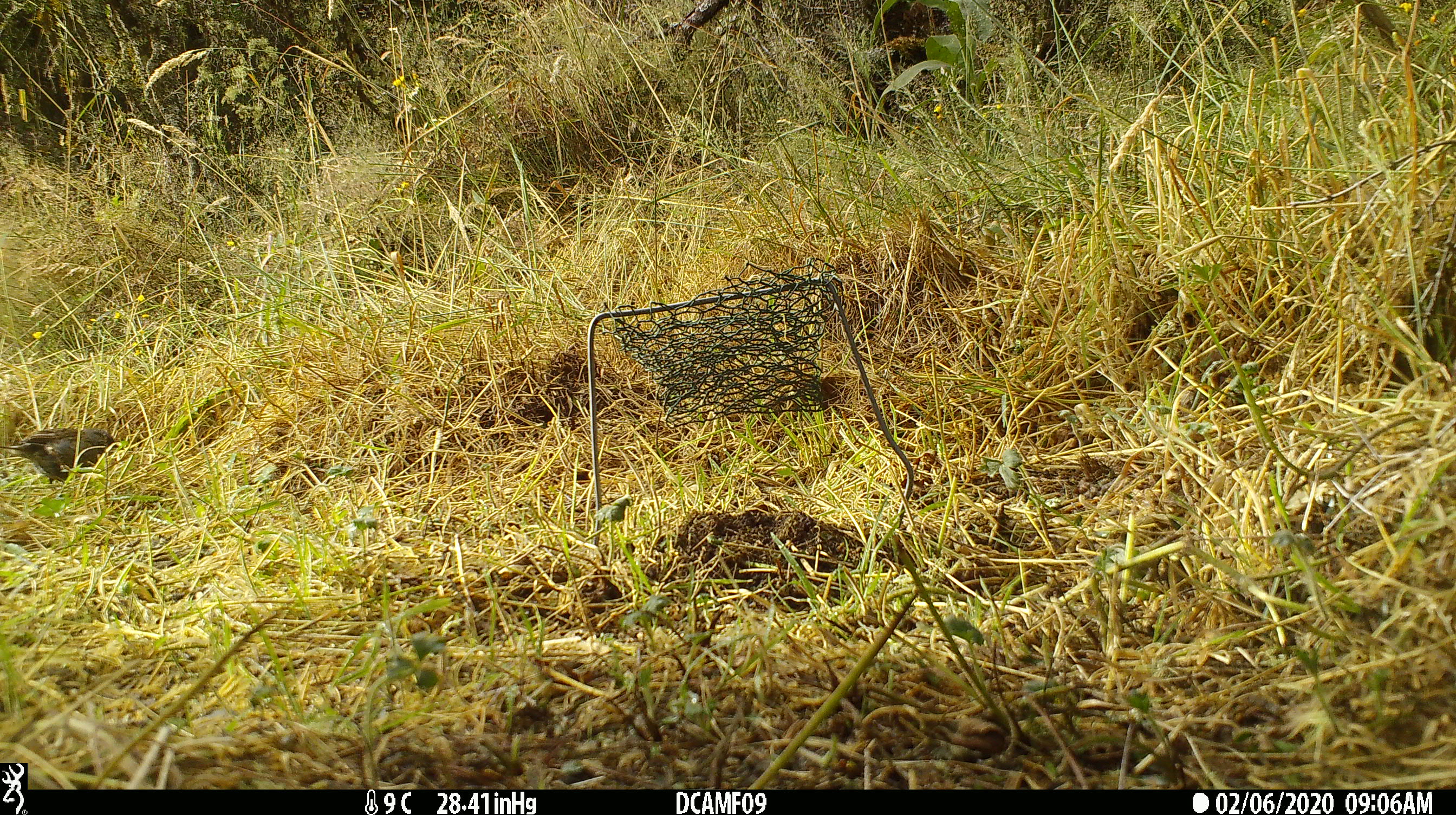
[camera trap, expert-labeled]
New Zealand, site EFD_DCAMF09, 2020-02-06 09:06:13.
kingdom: Animalia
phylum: Chordata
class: Aves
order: Passeriformes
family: Prunellidae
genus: Prunella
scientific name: Prunella modularis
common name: dunnock